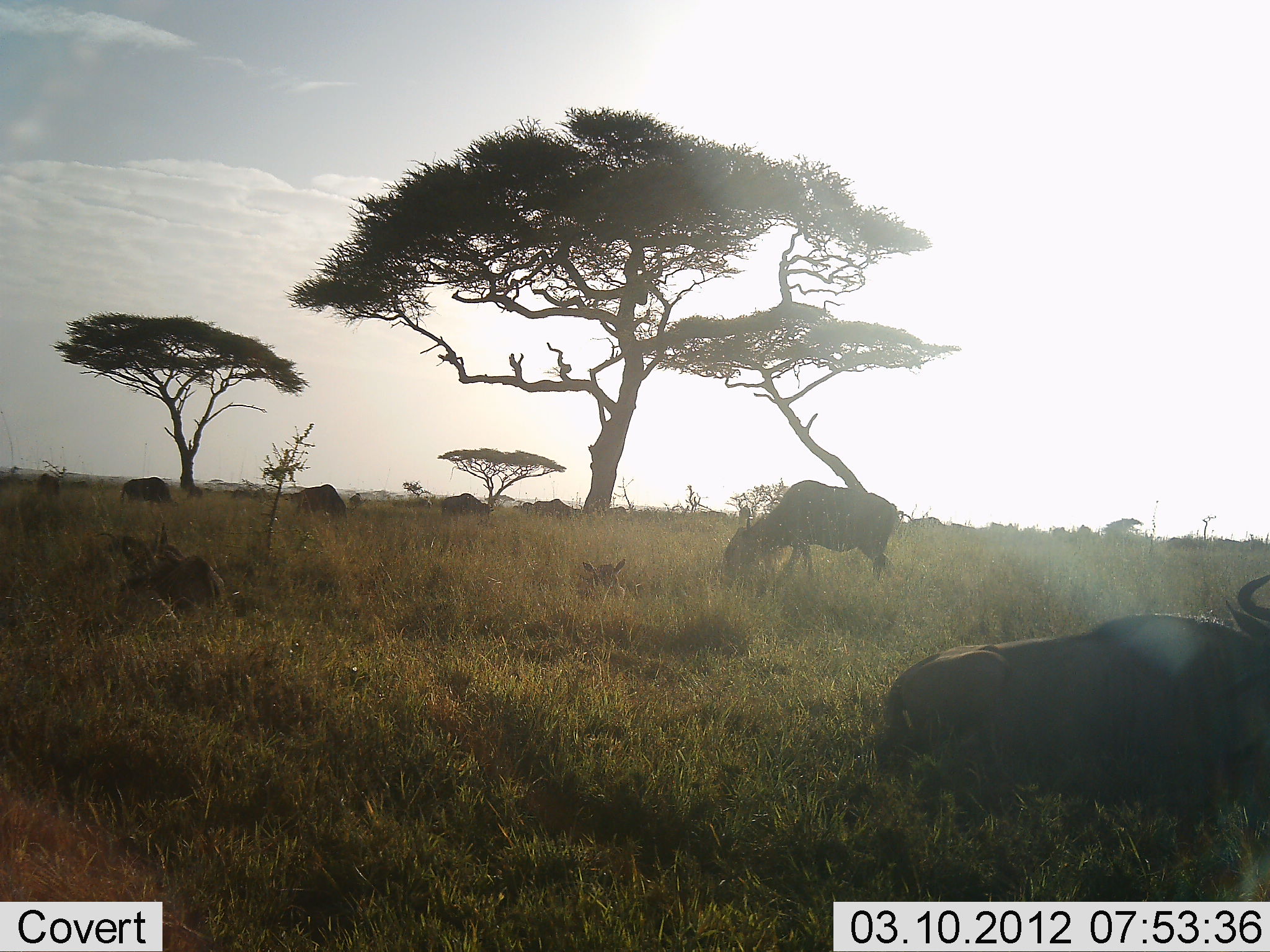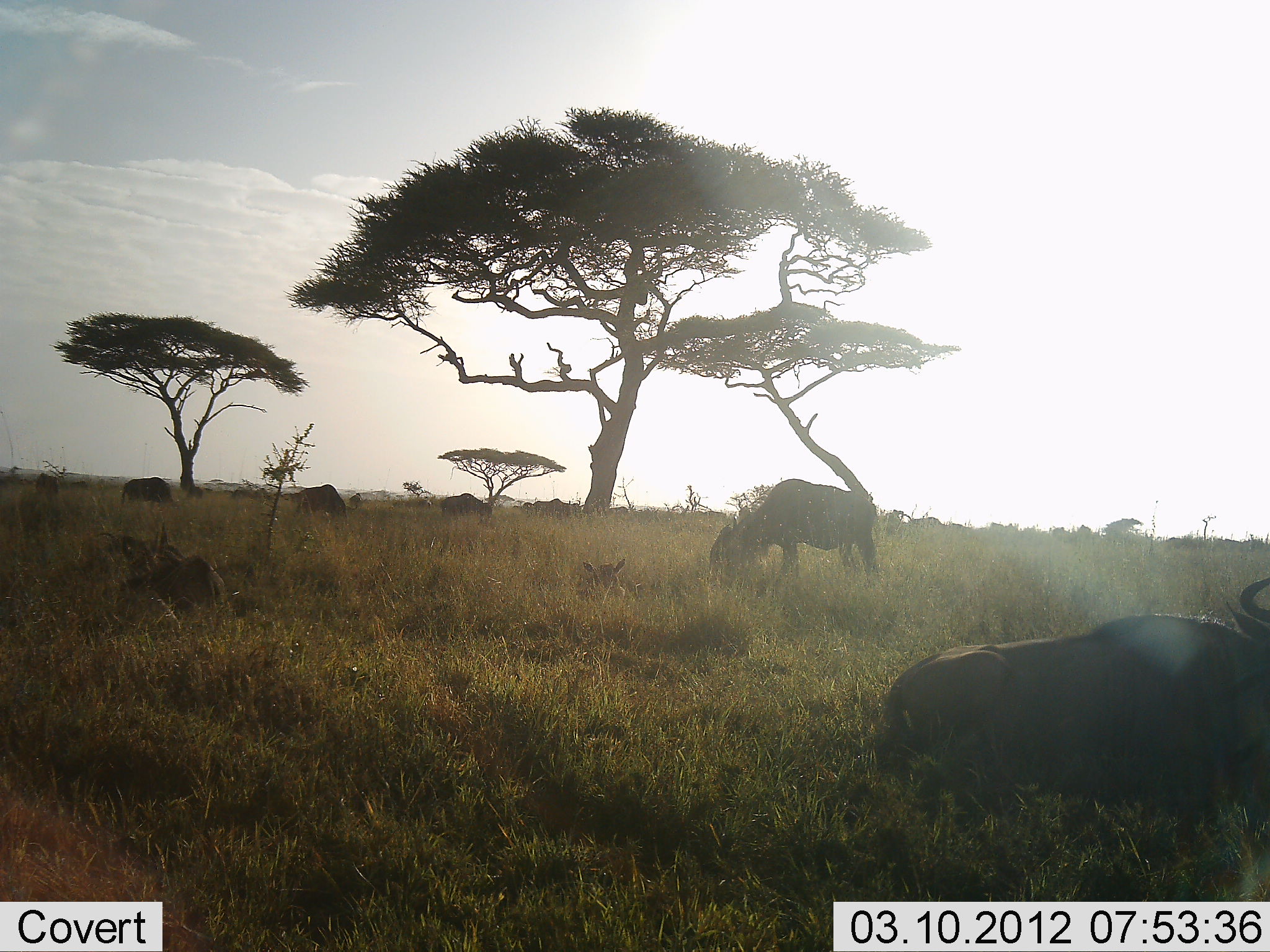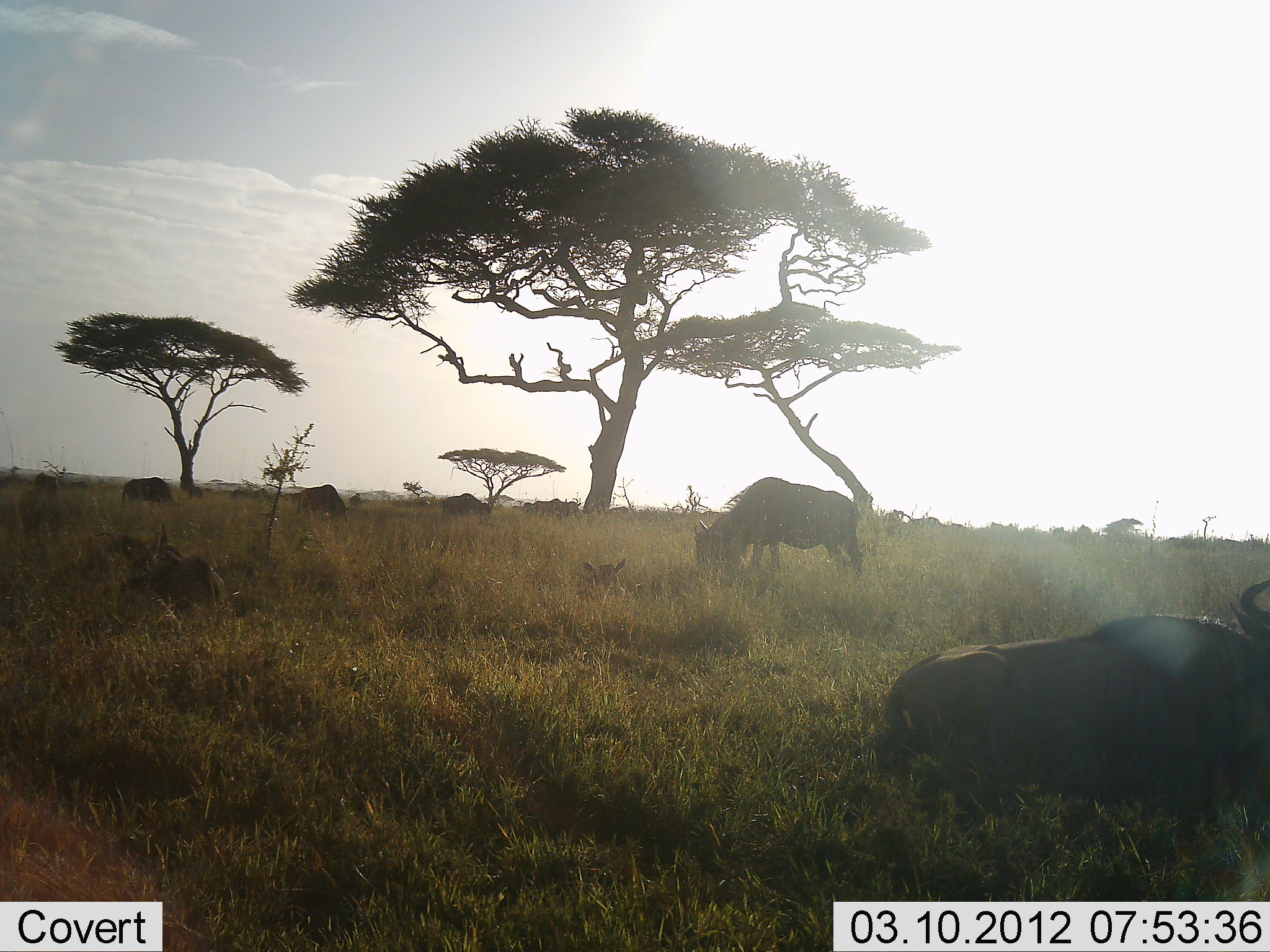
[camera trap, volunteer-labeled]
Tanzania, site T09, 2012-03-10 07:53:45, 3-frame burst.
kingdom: Animalia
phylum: Chordata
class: Mammalia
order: Artiodactyla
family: Bovidae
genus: Connochaetes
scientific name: Connochaetes taurinus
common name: blue wildebeest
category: wildebeest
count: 8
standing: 47%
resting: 100%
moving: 13%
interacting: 0%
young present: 13%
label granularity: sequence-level